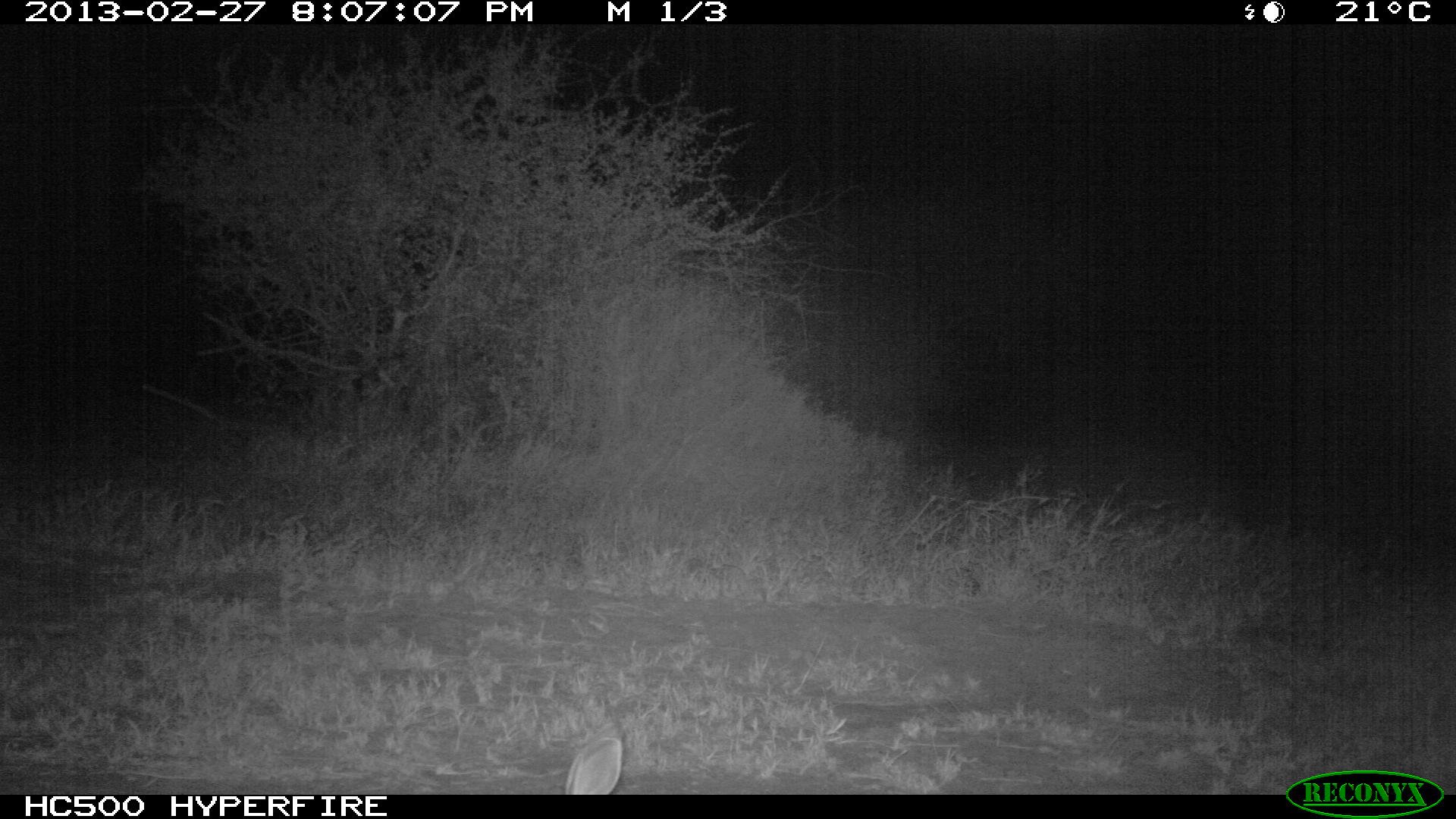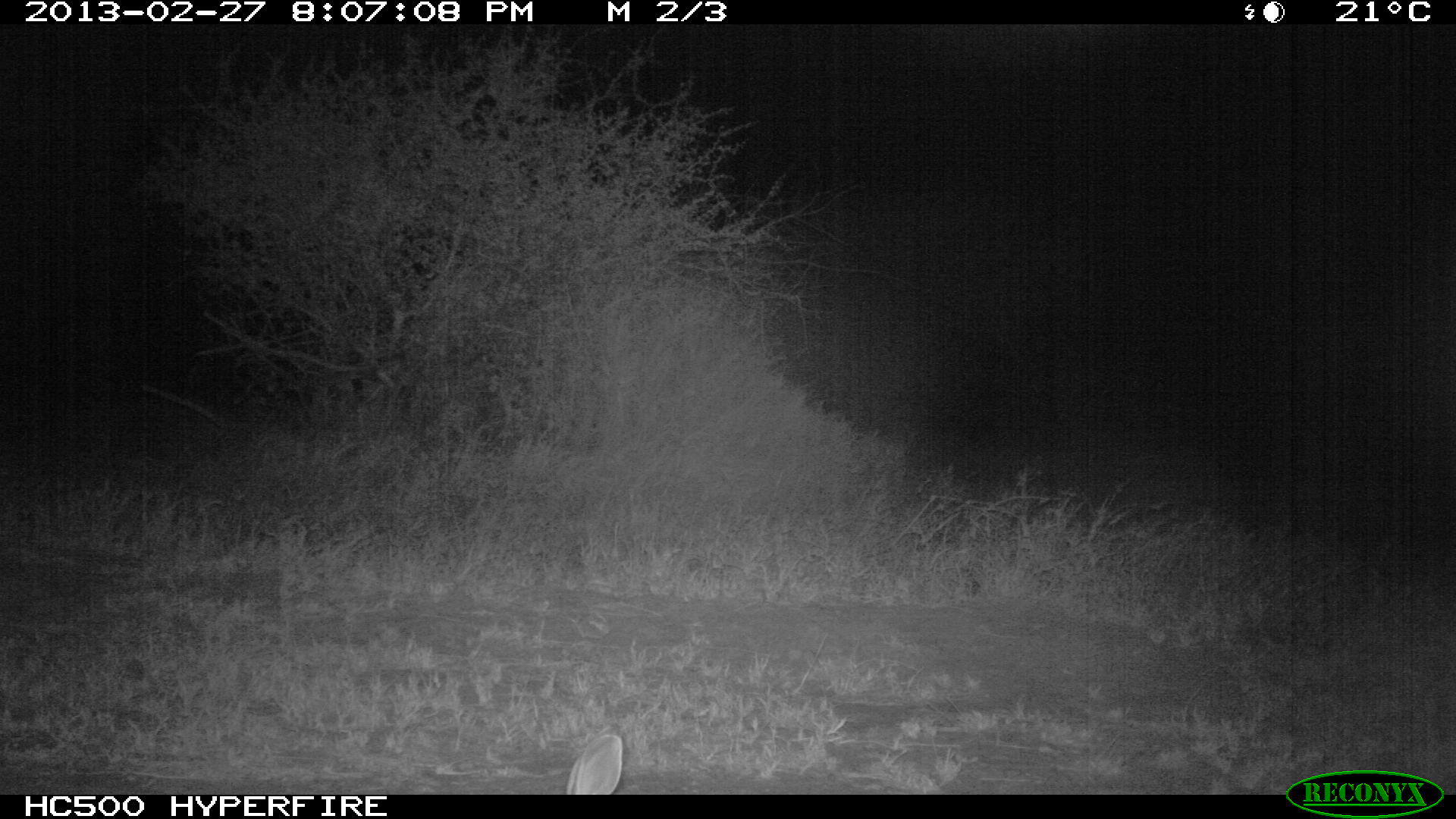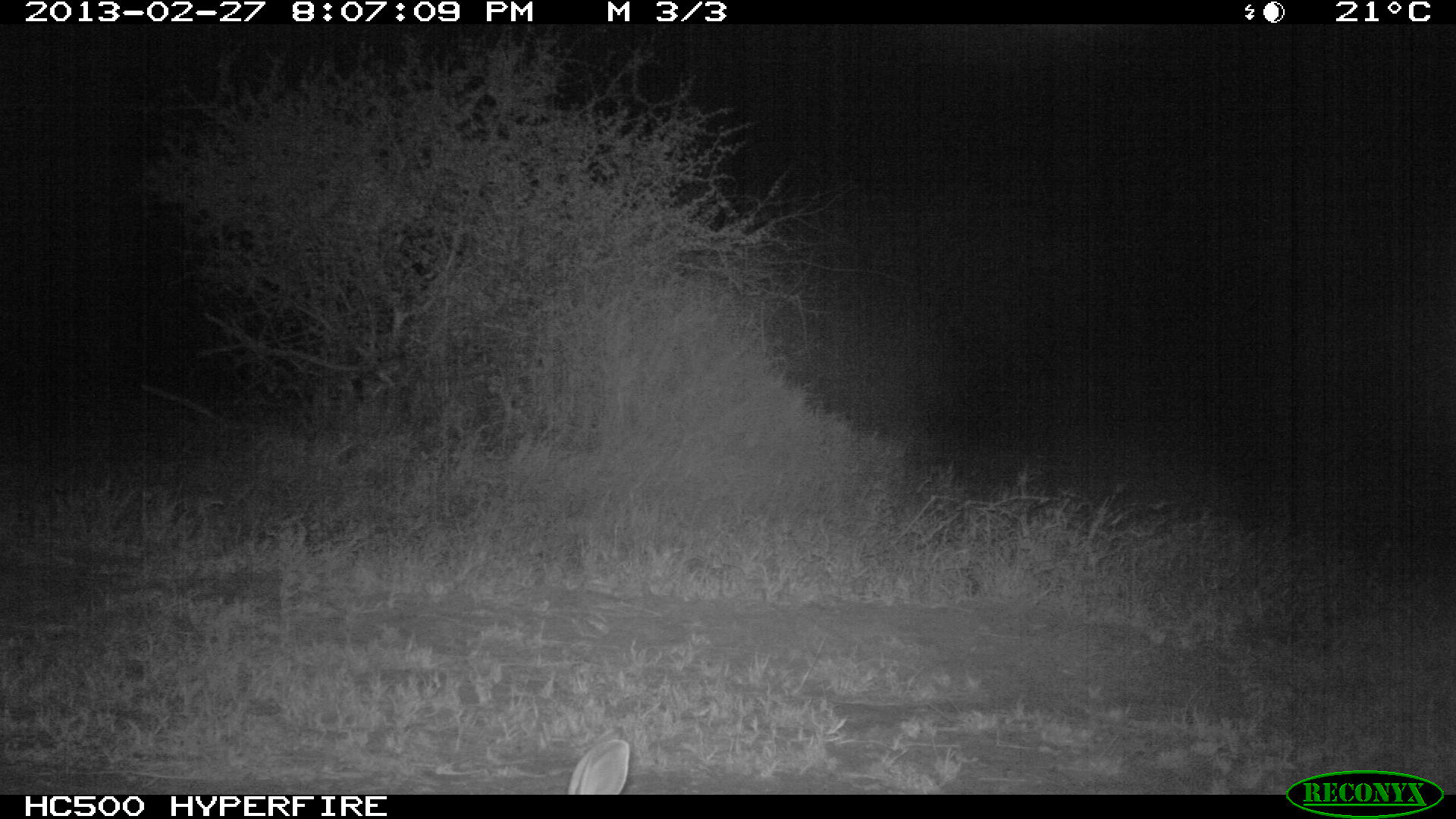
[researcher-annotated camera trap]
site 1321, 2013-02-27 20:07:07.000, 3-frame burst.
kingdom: Animalia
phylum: Chordata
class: Mammalia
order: Lagomorpha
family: Leporidae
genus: Lepus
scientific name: Lepus saxatilis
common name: scrub hare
Lepus saxatilis (scrub hare), count 1.